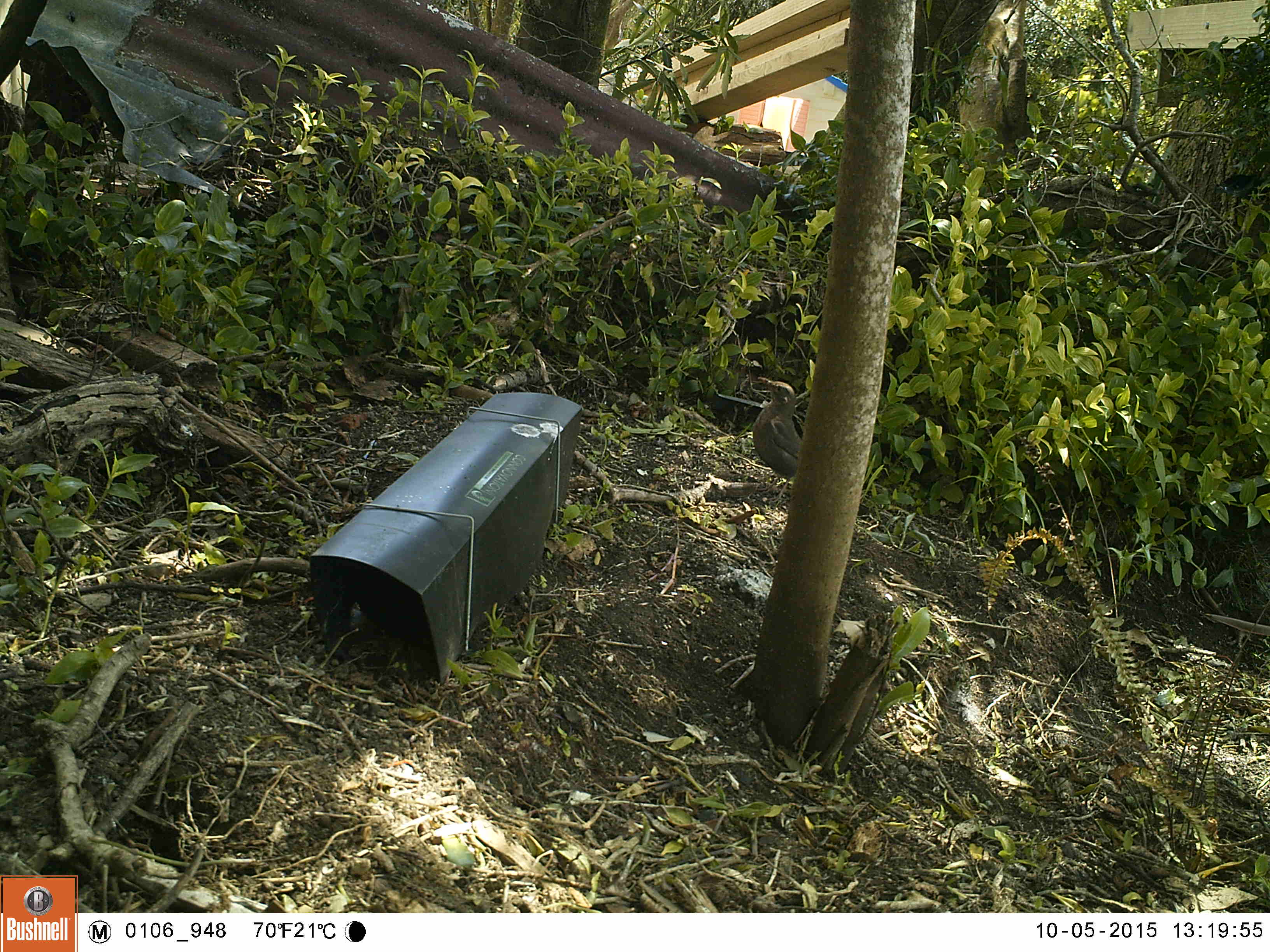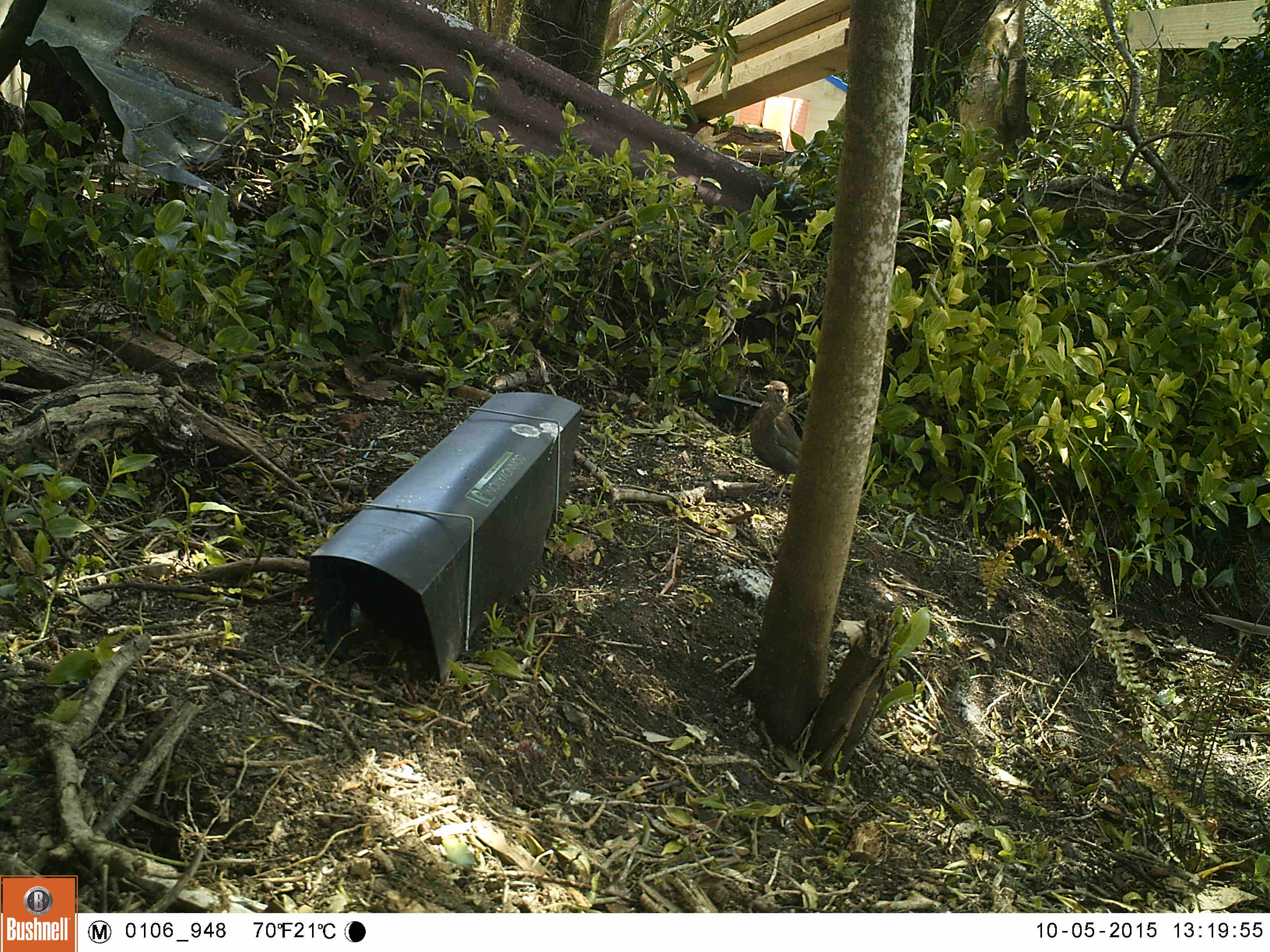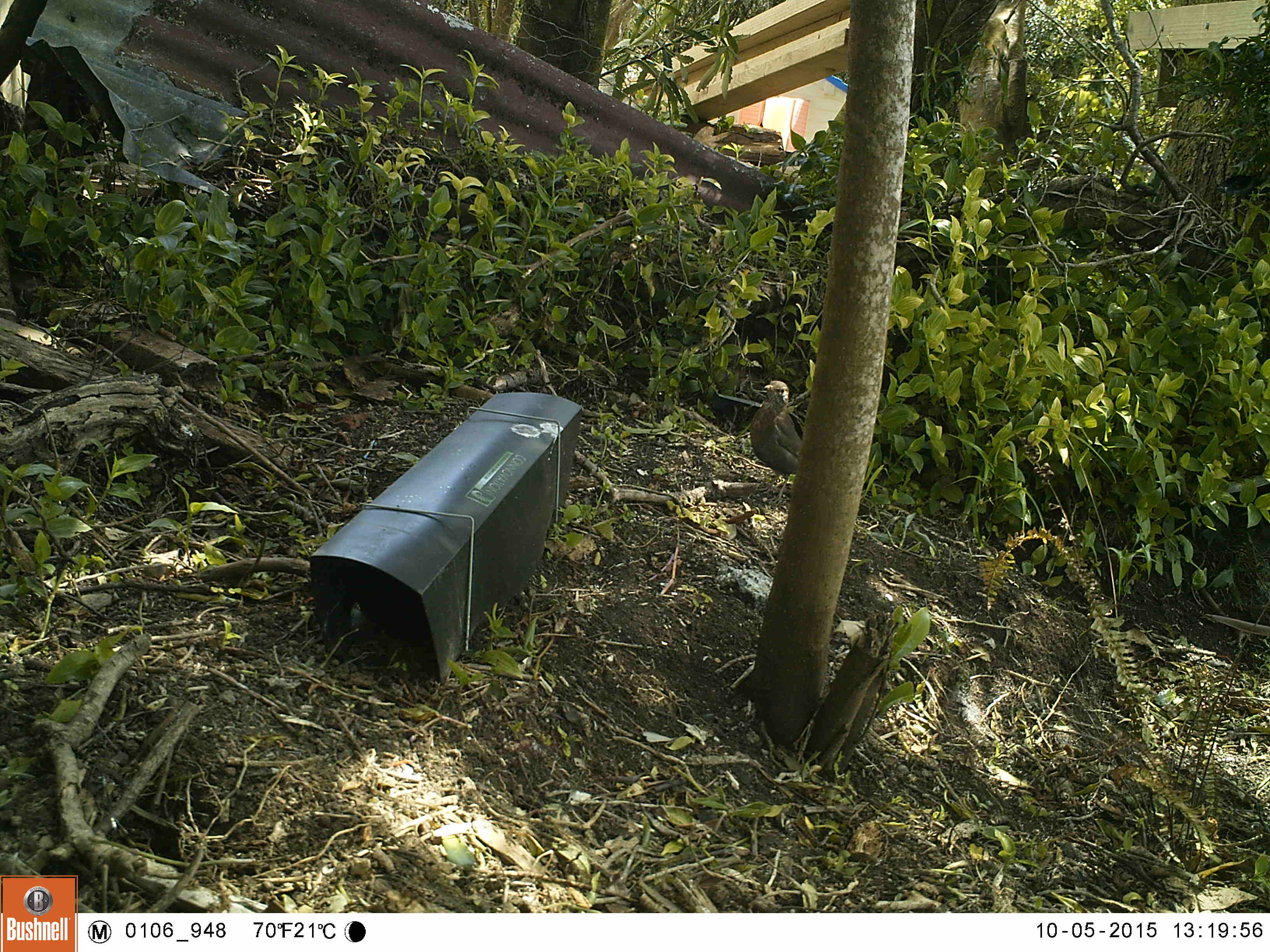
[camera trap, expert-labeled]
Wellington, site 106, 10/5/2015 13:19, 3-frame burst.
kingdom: Animalia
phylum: Chordata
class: Aves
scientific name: Aves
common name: bird